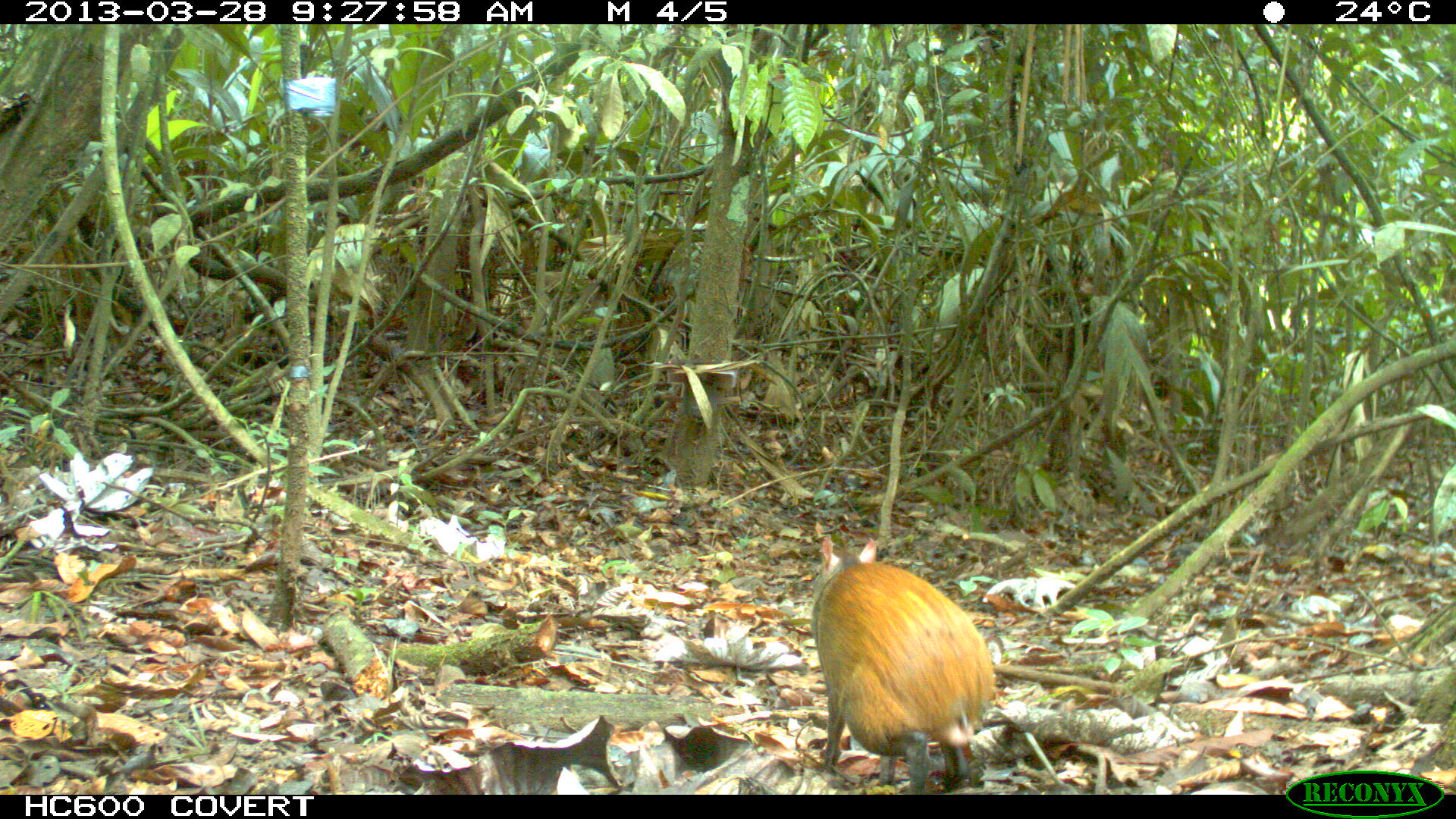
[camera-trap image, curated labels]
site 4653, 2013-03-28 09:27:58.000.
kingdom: Animalia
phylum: Chordata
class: Mammalia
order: Rodentia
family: Dasyproctidae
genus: Dasyprocta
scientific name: Dasyprocta leporina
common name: red-rumped agouti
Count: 1.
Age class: adult.